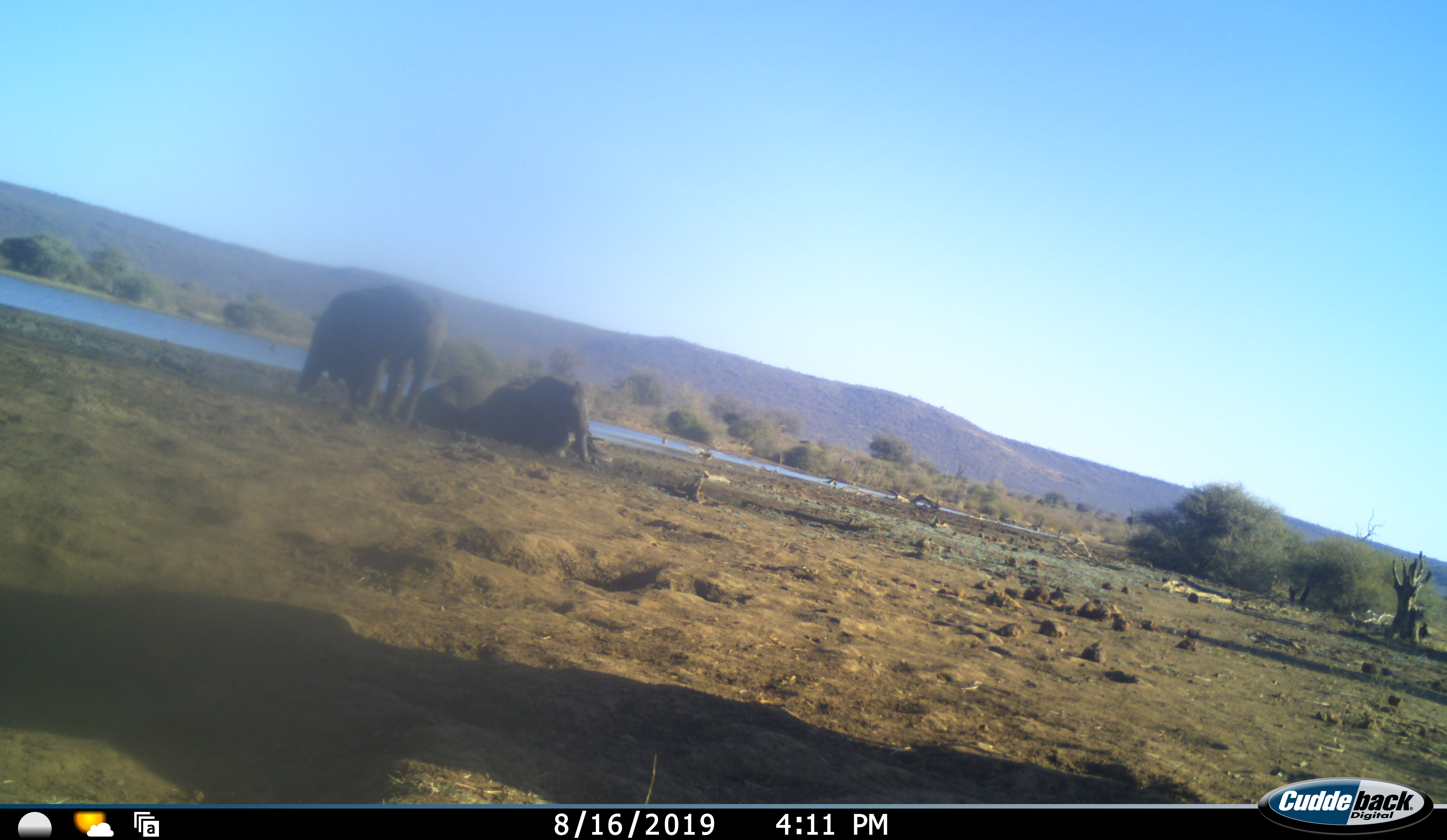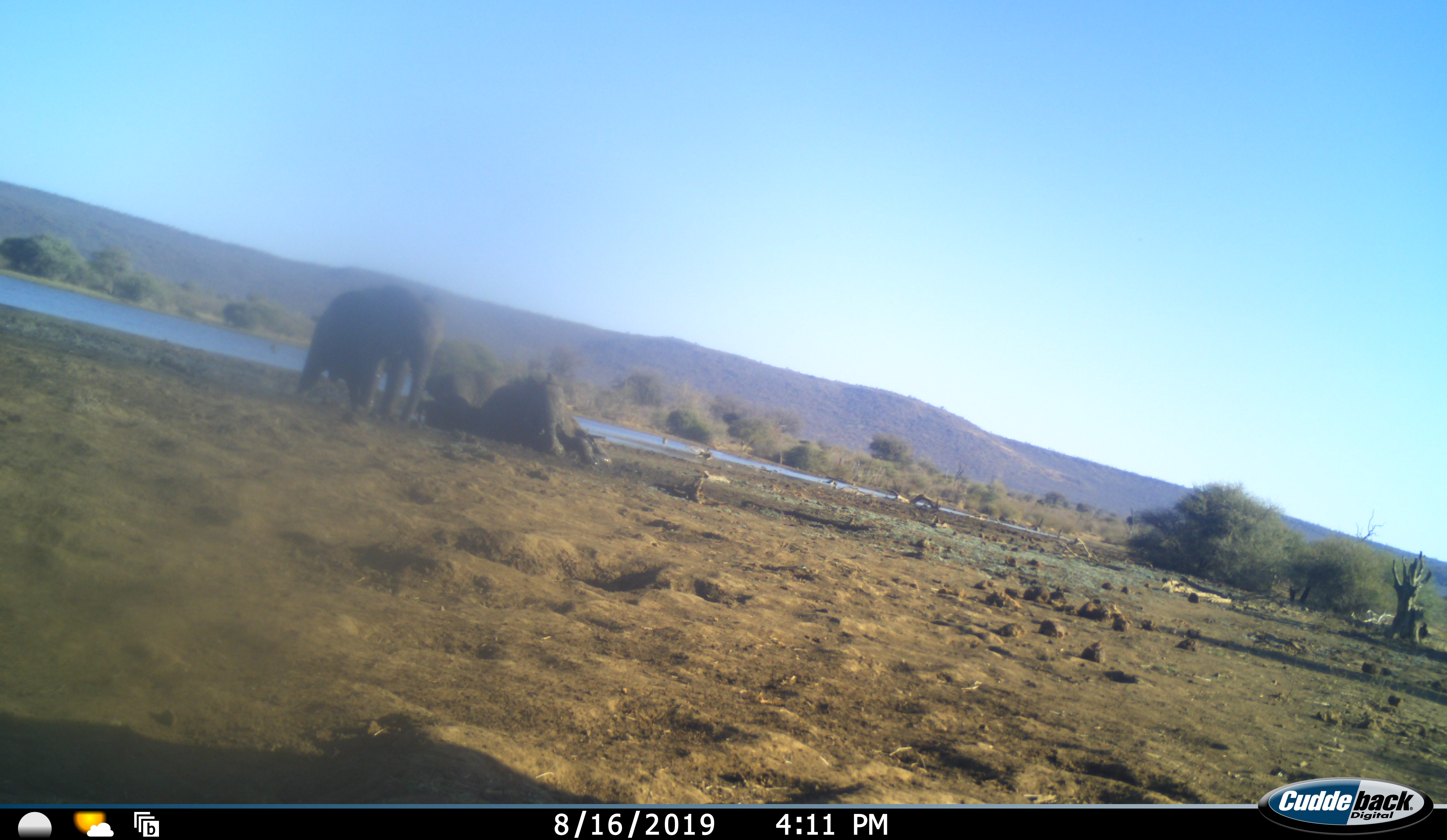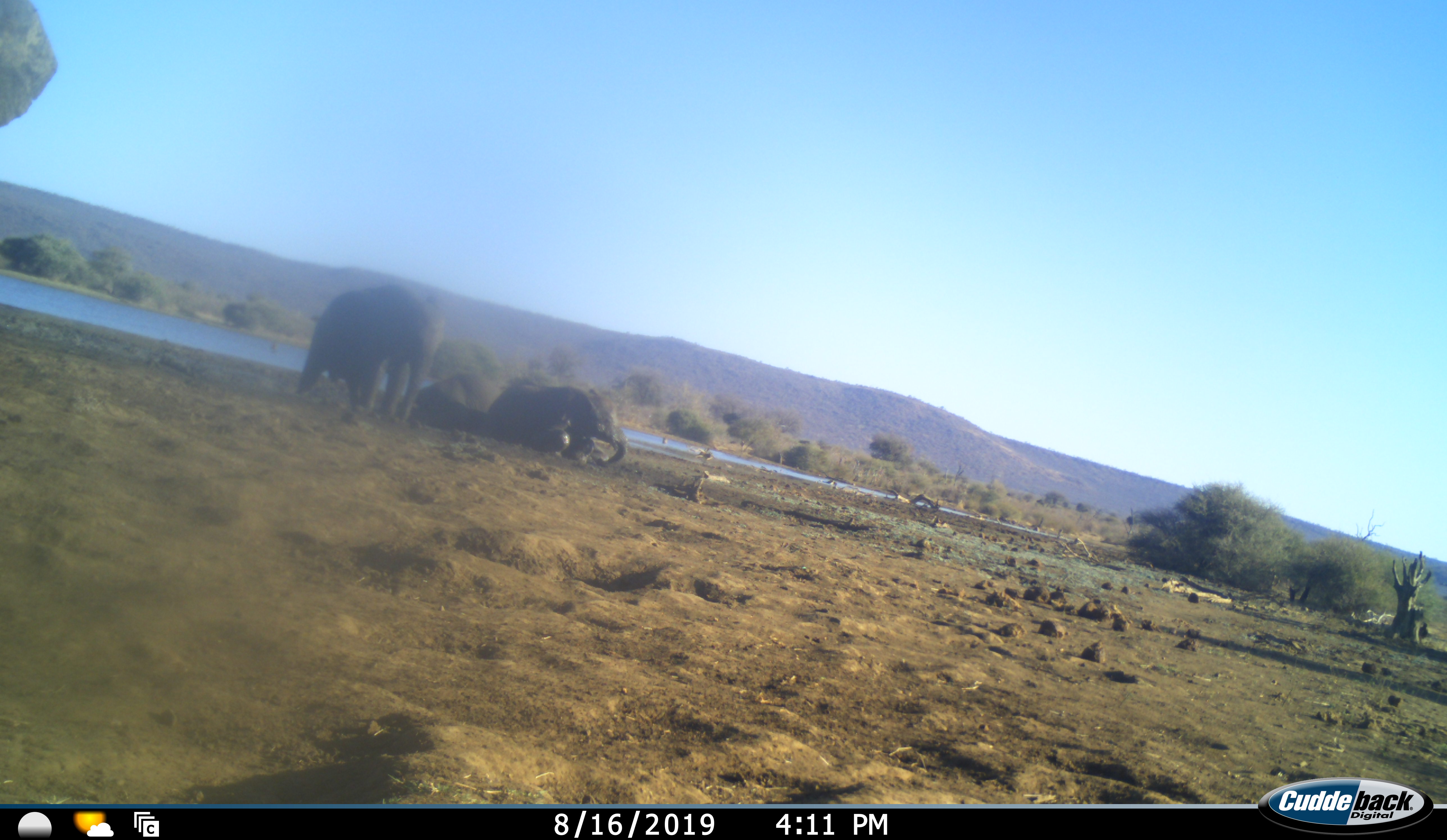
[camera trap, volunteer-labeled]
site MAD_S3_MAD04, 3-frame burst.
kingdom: Animalia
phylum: Chordata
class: Mammalia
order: Proboscidea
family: Elephantidae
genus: Loxodonta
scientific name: Loxodonta africana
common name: african bush elephant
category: elephant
Elephant (african bush elephant) (Loxodonta africana), count 4. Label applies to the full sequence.